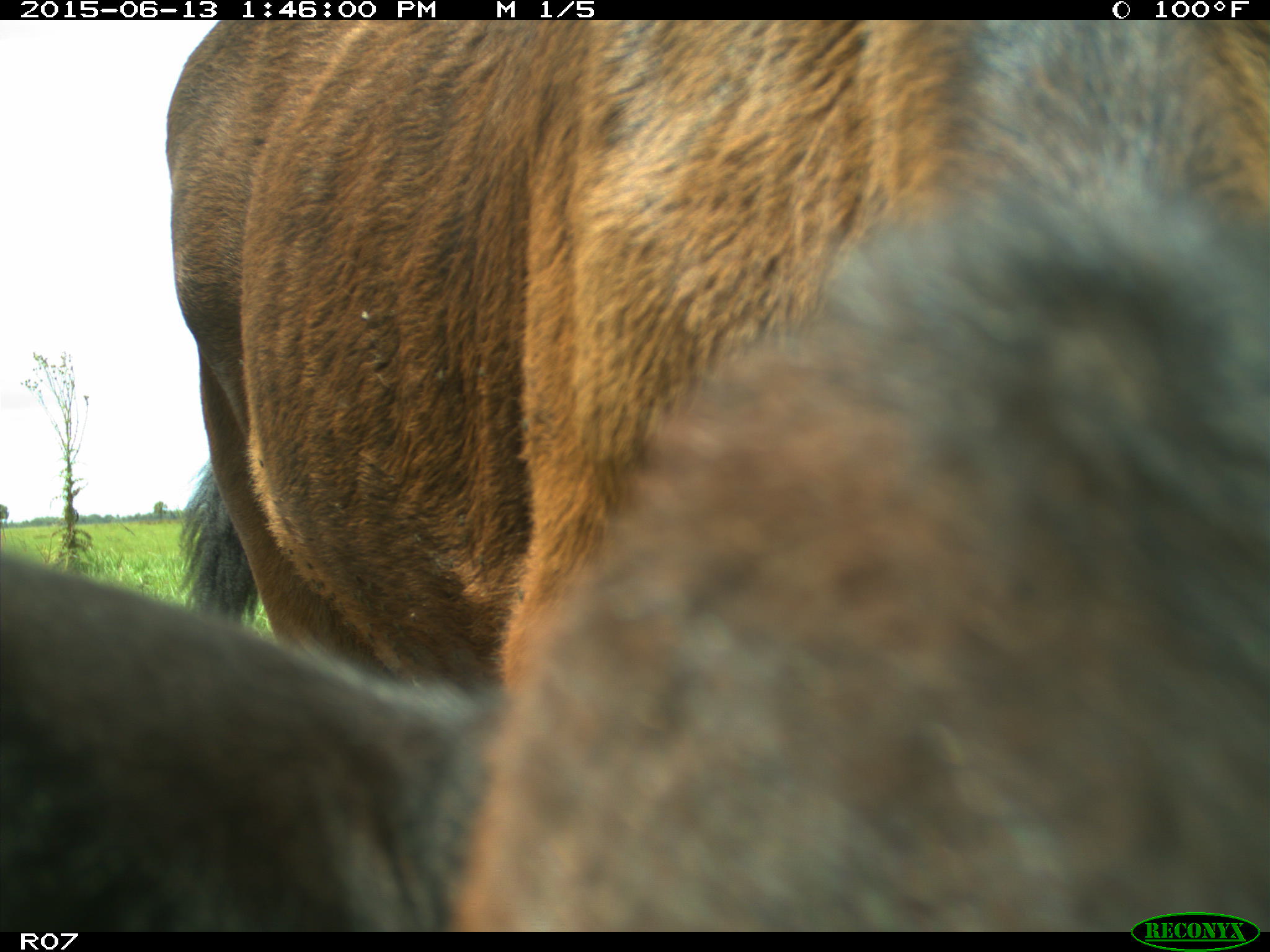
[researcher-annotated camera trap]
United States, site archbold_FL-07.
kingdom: Animalia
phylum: Chordata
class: Mammalia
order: Artiodactyla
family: Bovidae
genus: Bos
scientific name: Bos taurus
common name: domestic cow